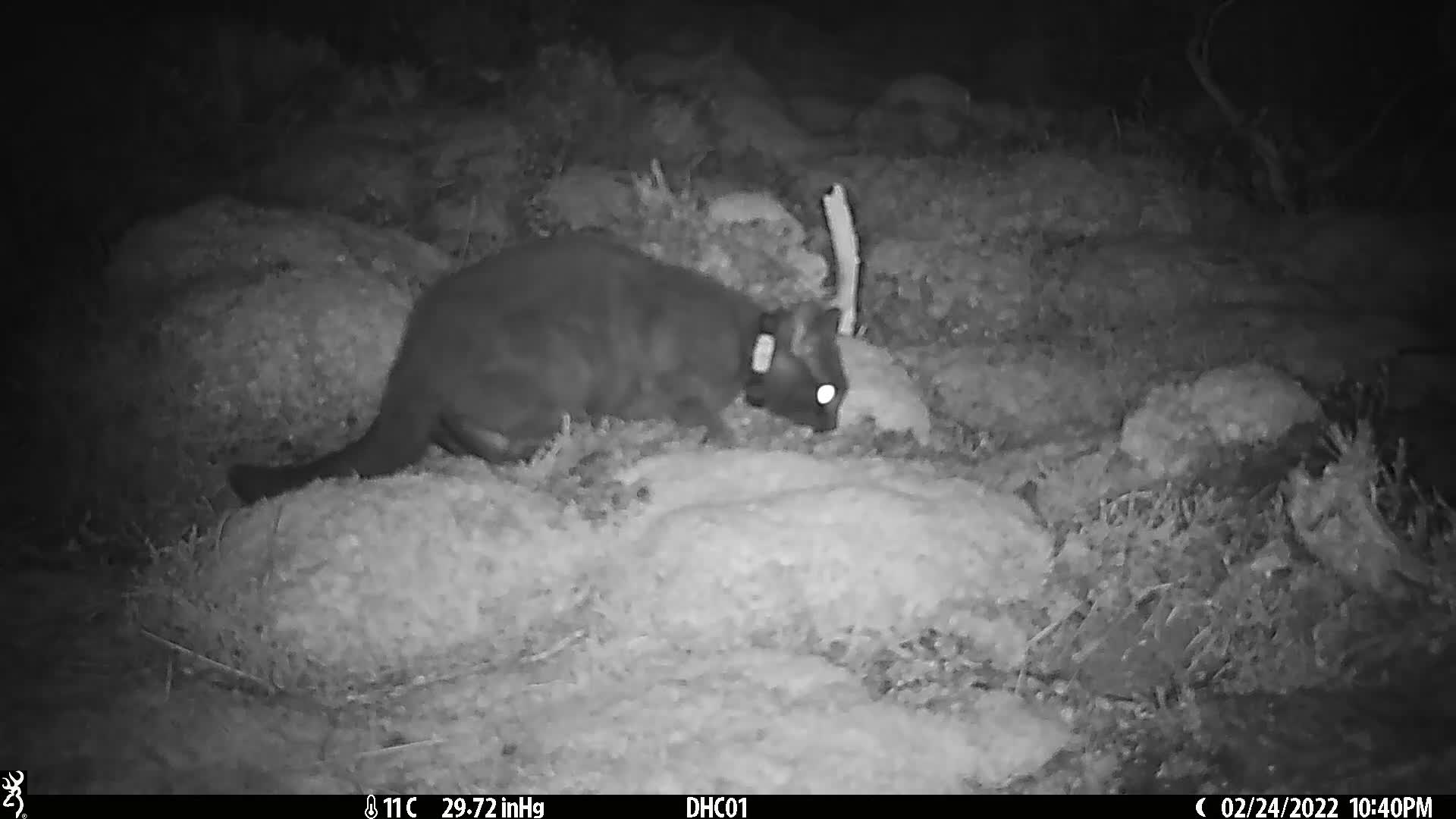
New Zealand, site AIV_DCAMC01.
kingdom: Animalia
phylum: Chordata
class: Mammalia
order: Carnivora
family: Felidae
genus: Felis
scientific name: Felis catus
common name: domestic cat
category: cat